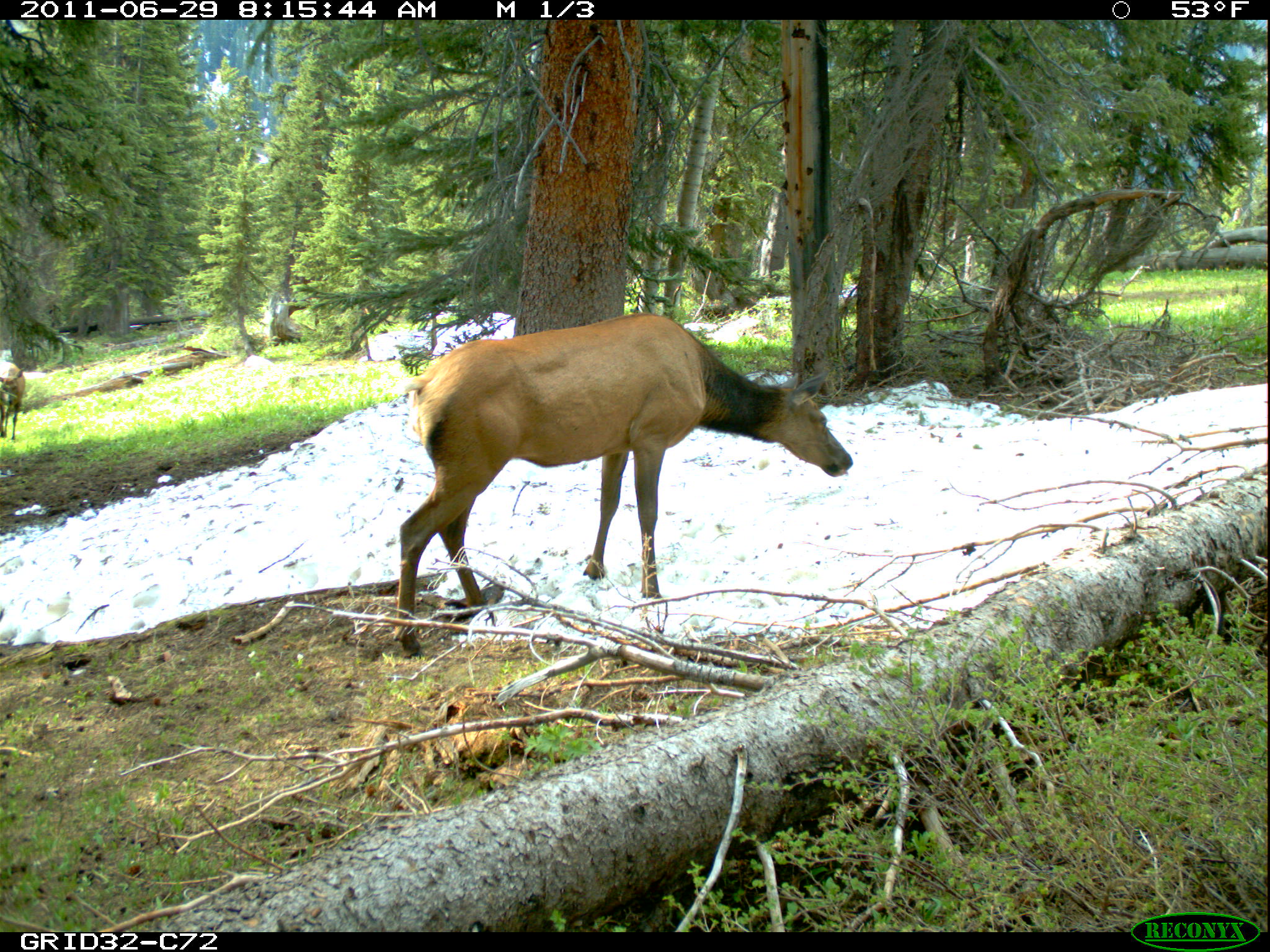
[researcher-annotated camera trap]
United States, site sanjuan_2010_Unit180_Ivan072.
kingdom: Animalia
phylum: Chordata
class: Mammalia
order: Artiodactyla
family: Cervidae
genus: Cervus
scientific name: Cervus elaphus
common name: red deer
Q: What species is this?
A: Cervus elaphus (red deer).